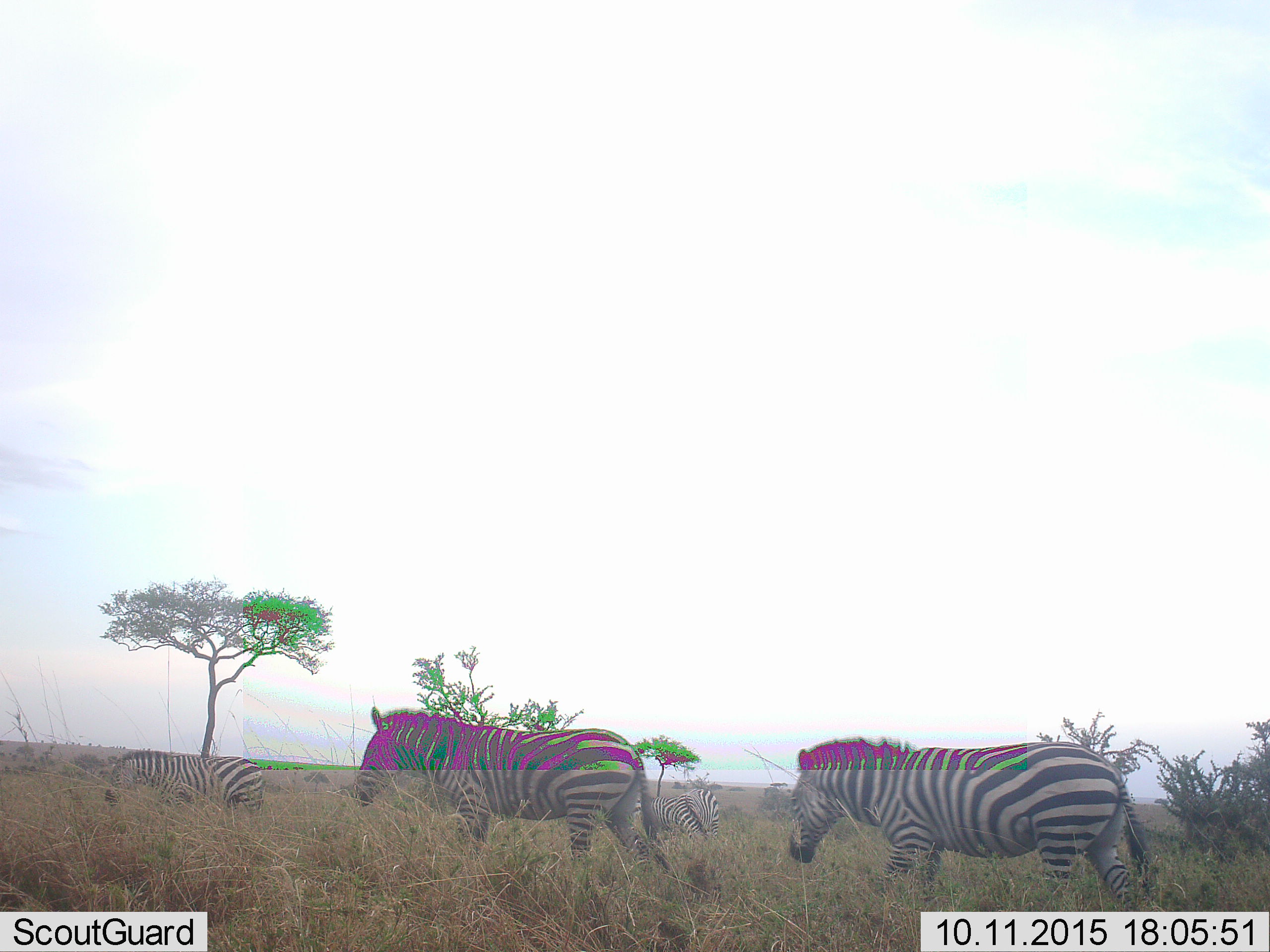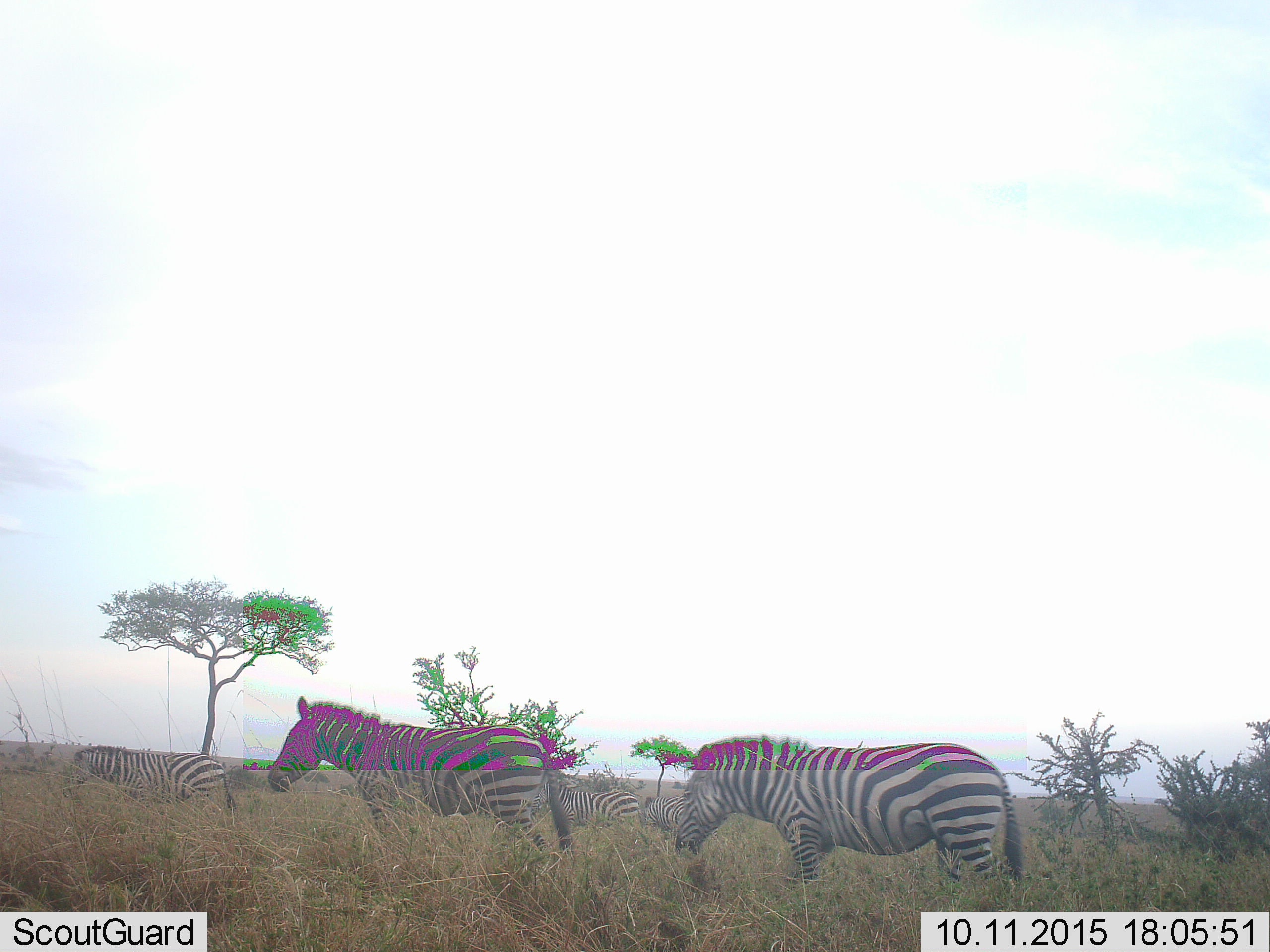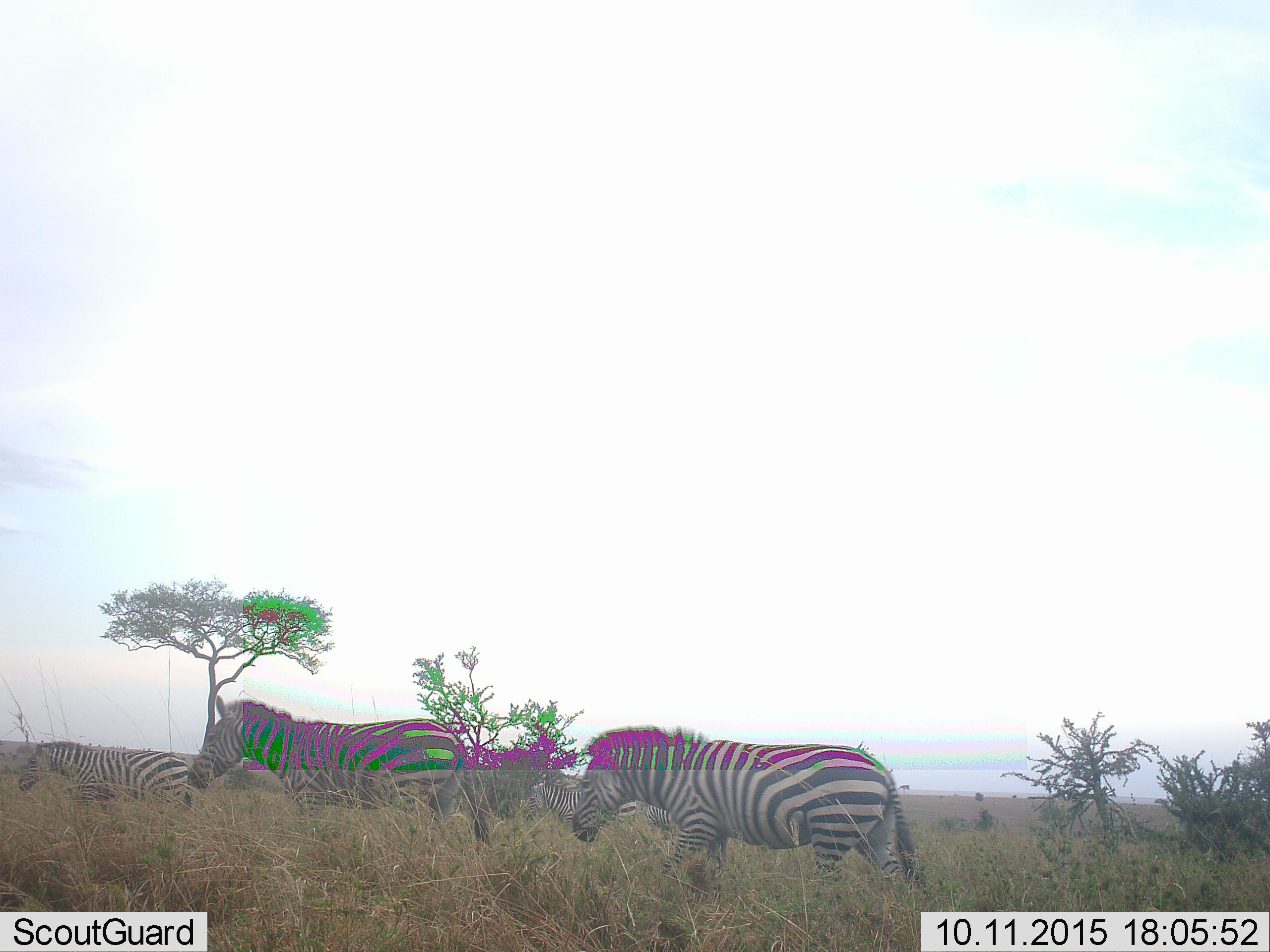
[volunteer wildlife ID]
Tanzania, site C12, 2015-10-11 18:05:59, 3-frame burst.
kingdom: Animalia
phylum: Chordata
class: Mammalia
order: Perissodactyla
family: Equidae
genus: Equus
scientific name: Equus quagga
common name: plains zebra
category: zebra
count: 5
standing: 31%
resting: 0%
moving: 100%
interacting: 6%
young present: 6%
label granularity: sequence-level